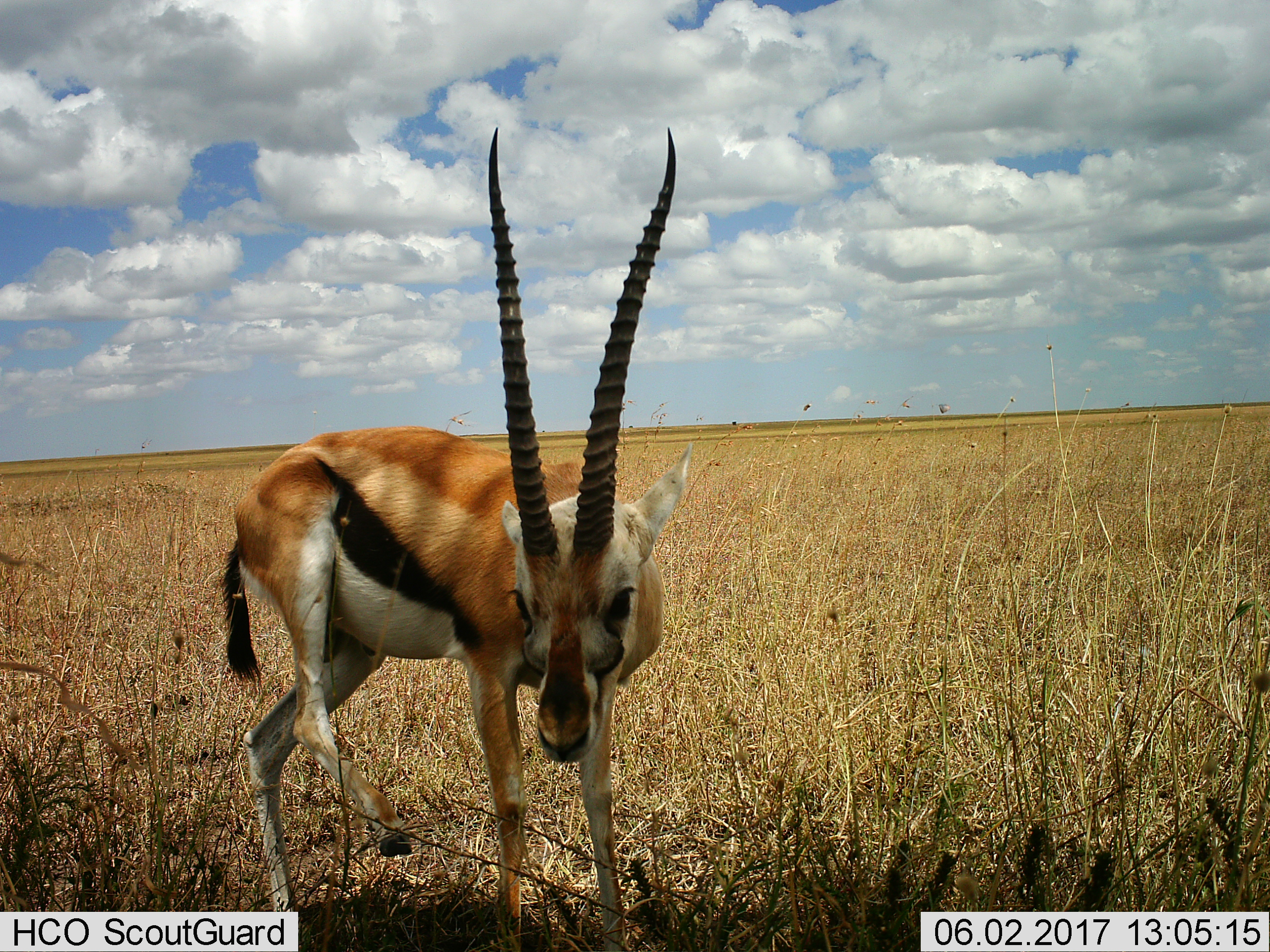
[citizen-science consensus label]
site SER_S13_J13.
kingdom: Animalia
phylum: Chordata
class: Mammalia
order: Artiodactyla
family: Bovidae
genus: Eudorcas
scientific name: Eudorcas thomsonii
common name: thomson's gazelle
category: gazellethomsons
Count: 1.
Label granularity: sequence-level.